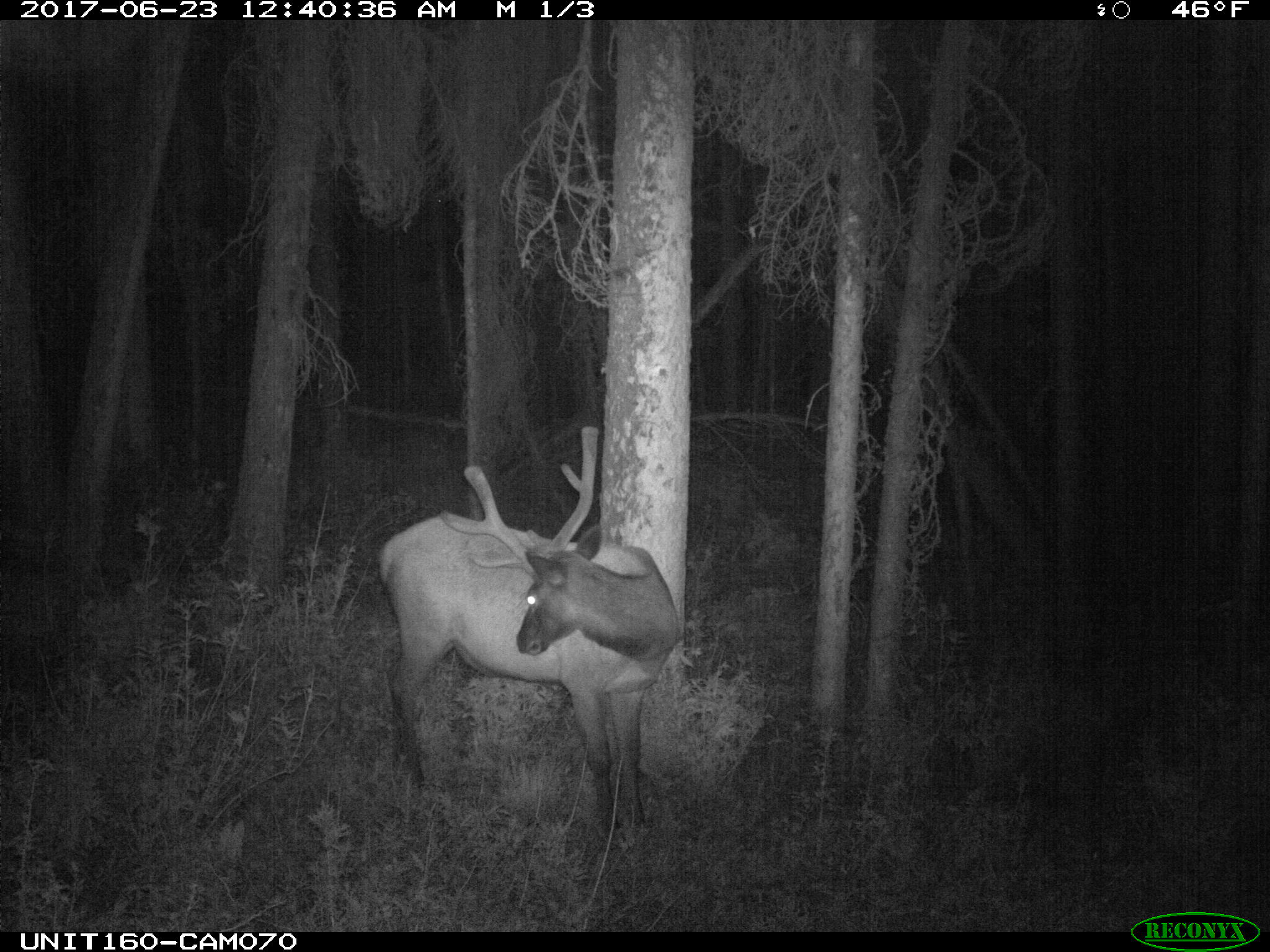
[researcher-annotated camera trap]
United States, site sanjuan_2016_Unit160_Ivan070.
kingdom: Animalia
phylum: Chordata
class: Mammalia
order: Artiodactyla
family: Cervidae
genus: Cervus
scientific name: Cervus elaphus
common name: red deer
Cervus elaphus (red deer).